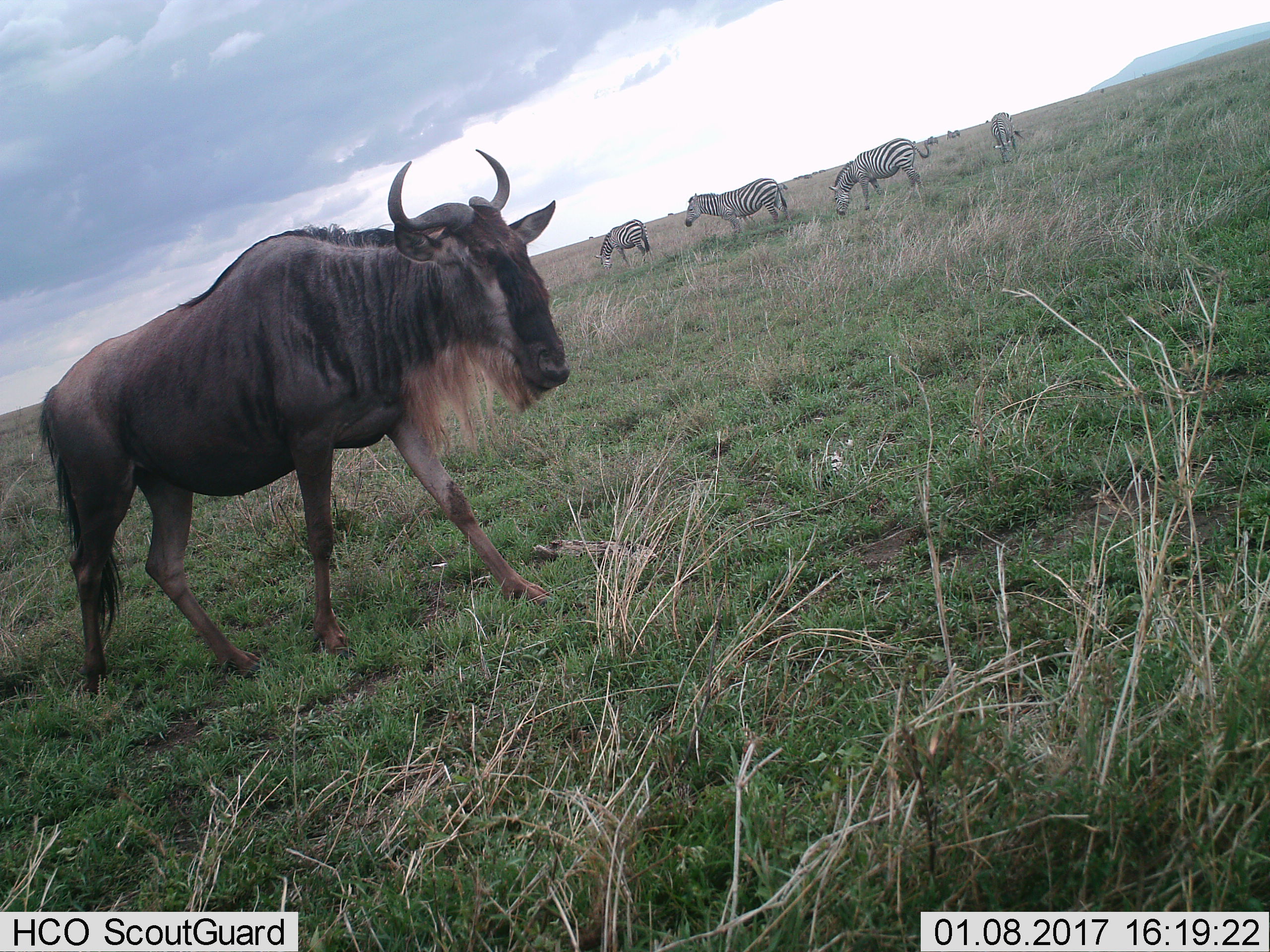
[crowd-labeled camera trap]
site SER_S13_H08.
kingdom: Animalia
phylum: Chordata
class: Mammalia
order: Artiodactyla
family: Bovidae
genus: Connochaetes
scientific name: Connochaetes taurinus taurinus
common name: blue wildebeest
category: wildebeestblue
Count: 1.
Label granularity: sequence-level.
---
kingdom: Animalia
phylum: Chordata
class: Mammalia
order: Perissodactyla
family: Equidae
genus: Equus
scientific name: Equus quagga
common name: plains zebra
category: zebraplains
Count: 4.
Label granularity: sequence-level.